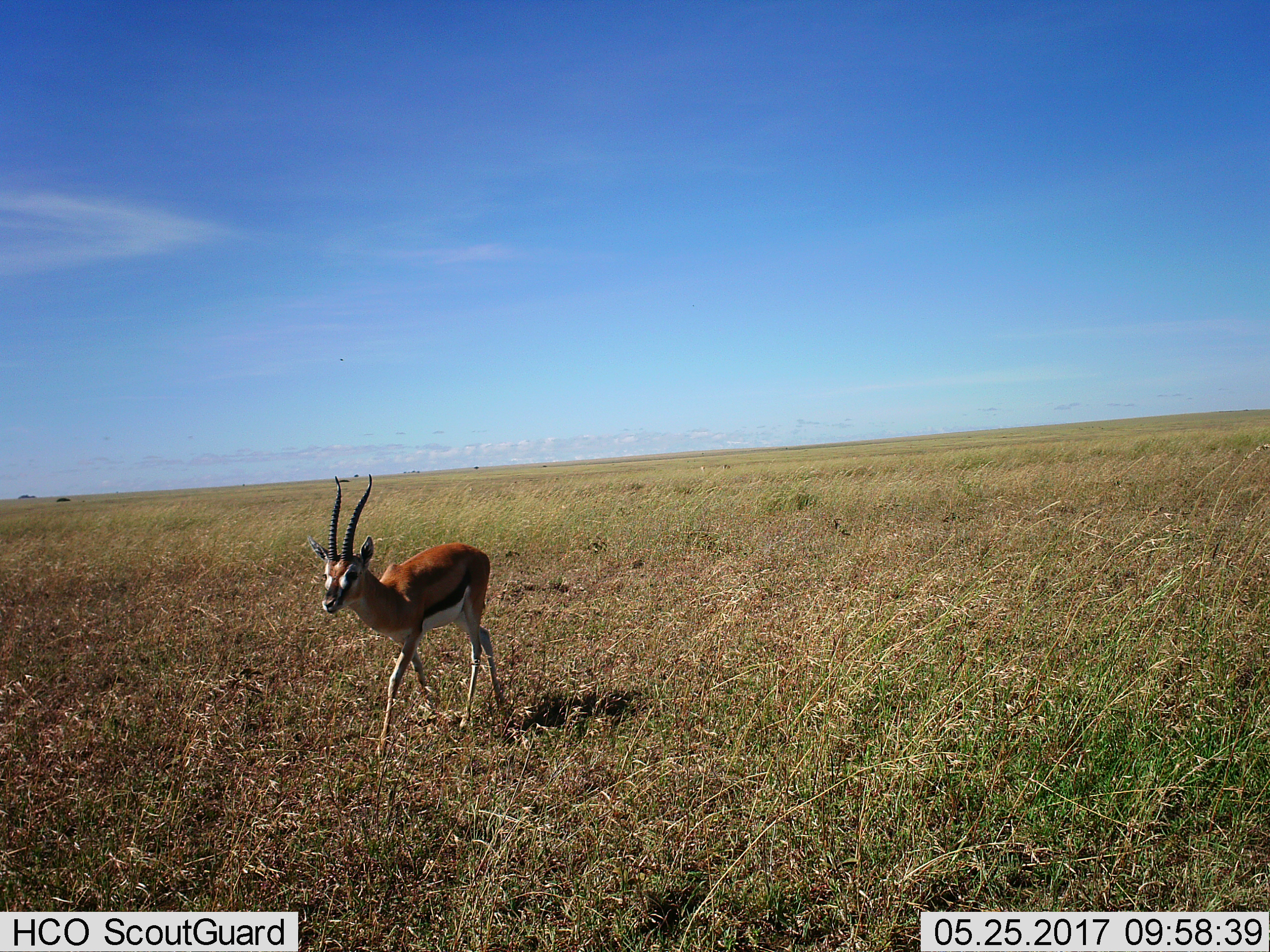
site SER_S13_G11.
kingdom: Animalia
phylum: Chordata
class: Mammalia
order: Artiodactyla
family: Bovidae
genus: Eudorcas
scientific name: Eudorcas thomsonii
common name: thomson's gazelle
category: gazellethomsons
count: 1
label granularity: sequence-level